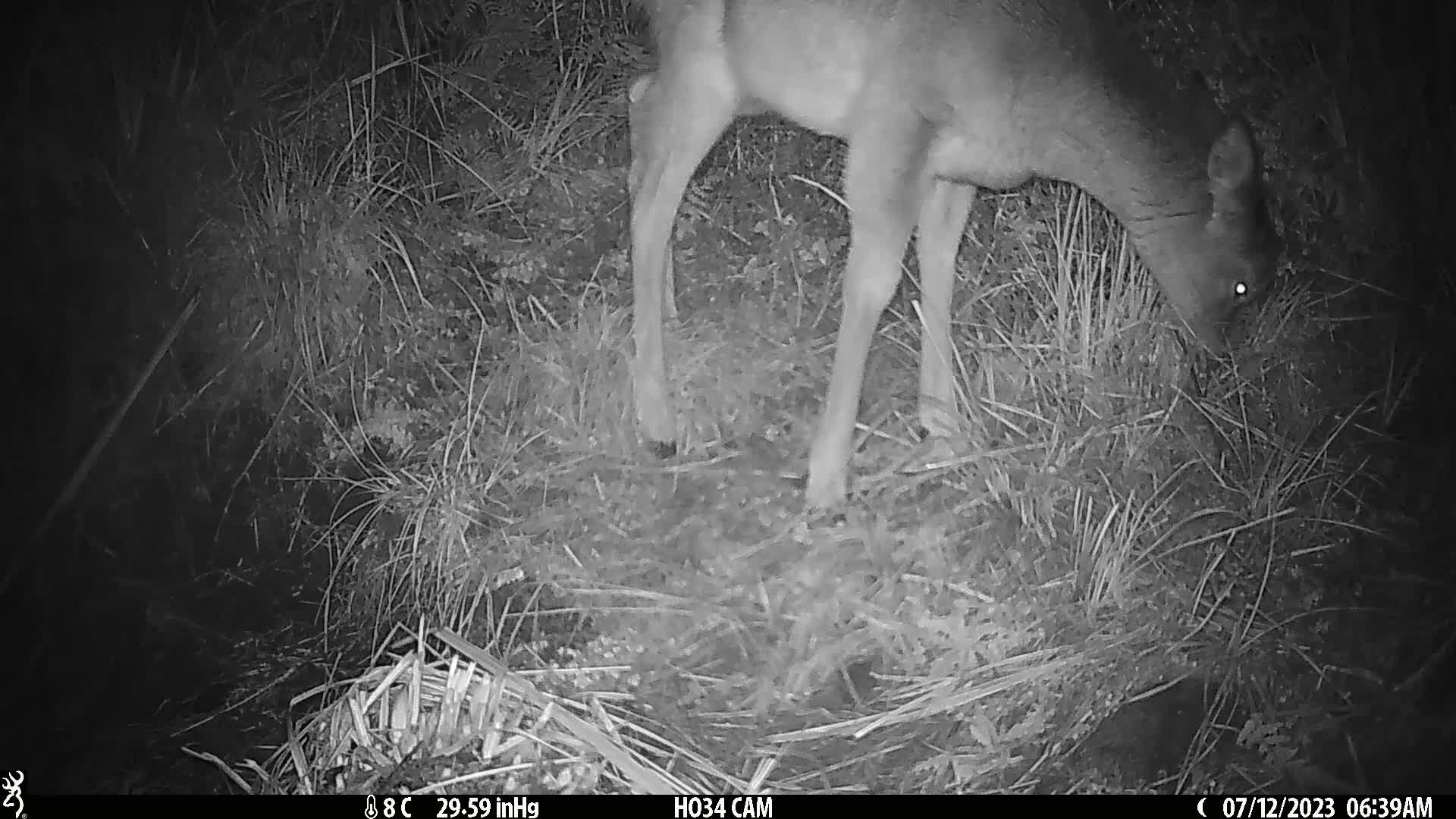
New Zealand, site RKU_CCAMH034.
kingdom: Animalia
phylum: Chordata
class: Mammalia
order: Artiodactyla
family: Cervidae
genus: Odocoileus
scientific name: Odocoileus virginianus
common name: white-tailed deer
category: white tailed deer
White tailed deer (white-tailed deer) (Odocoileus virginianus).